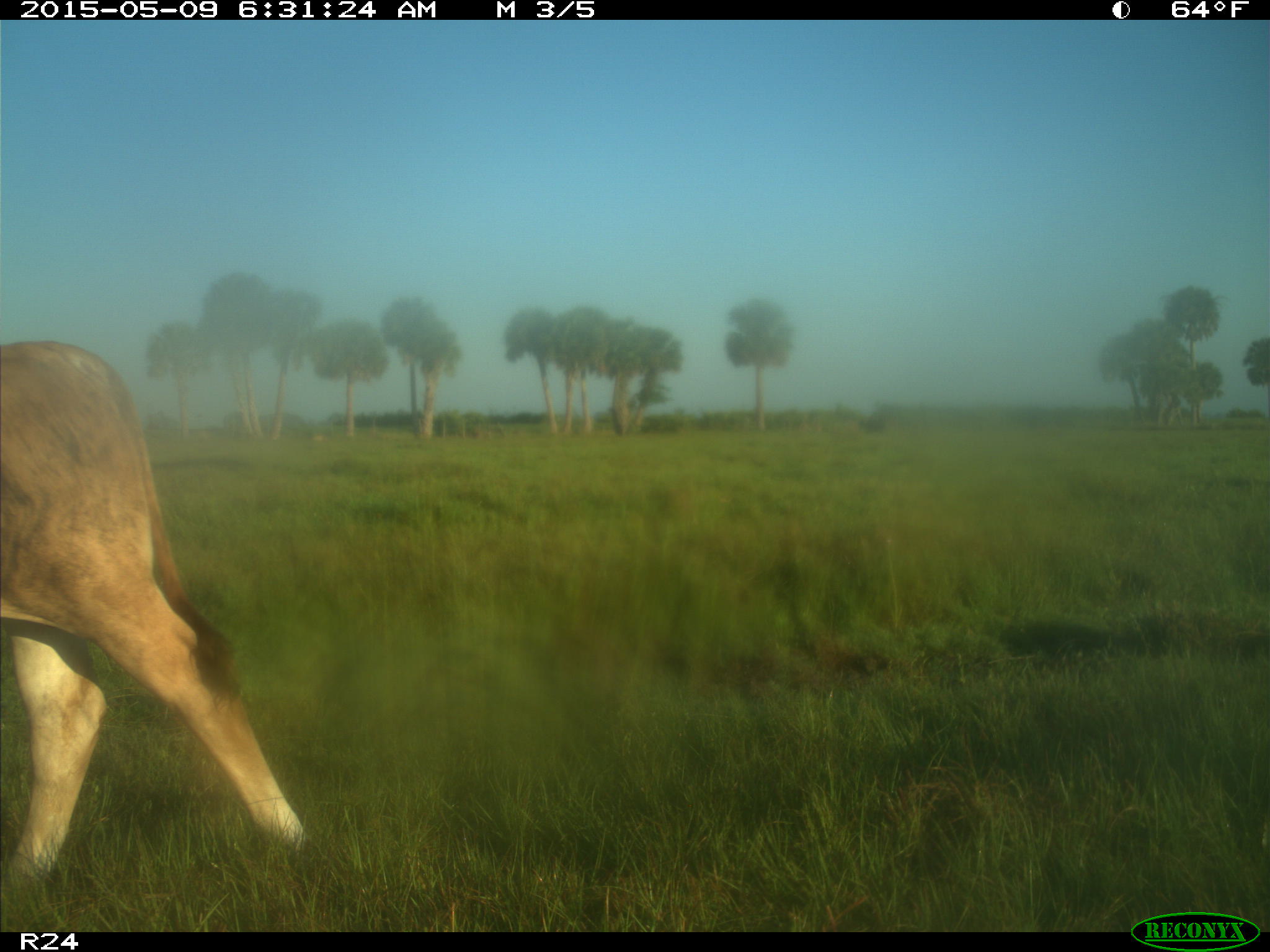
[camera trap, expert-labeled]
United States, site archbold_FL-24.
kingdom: Animalia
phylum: Chordata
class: Mammalia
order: Artiodactyla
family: Bovidae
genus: Bos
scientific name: Bos taurus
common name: domestic cow